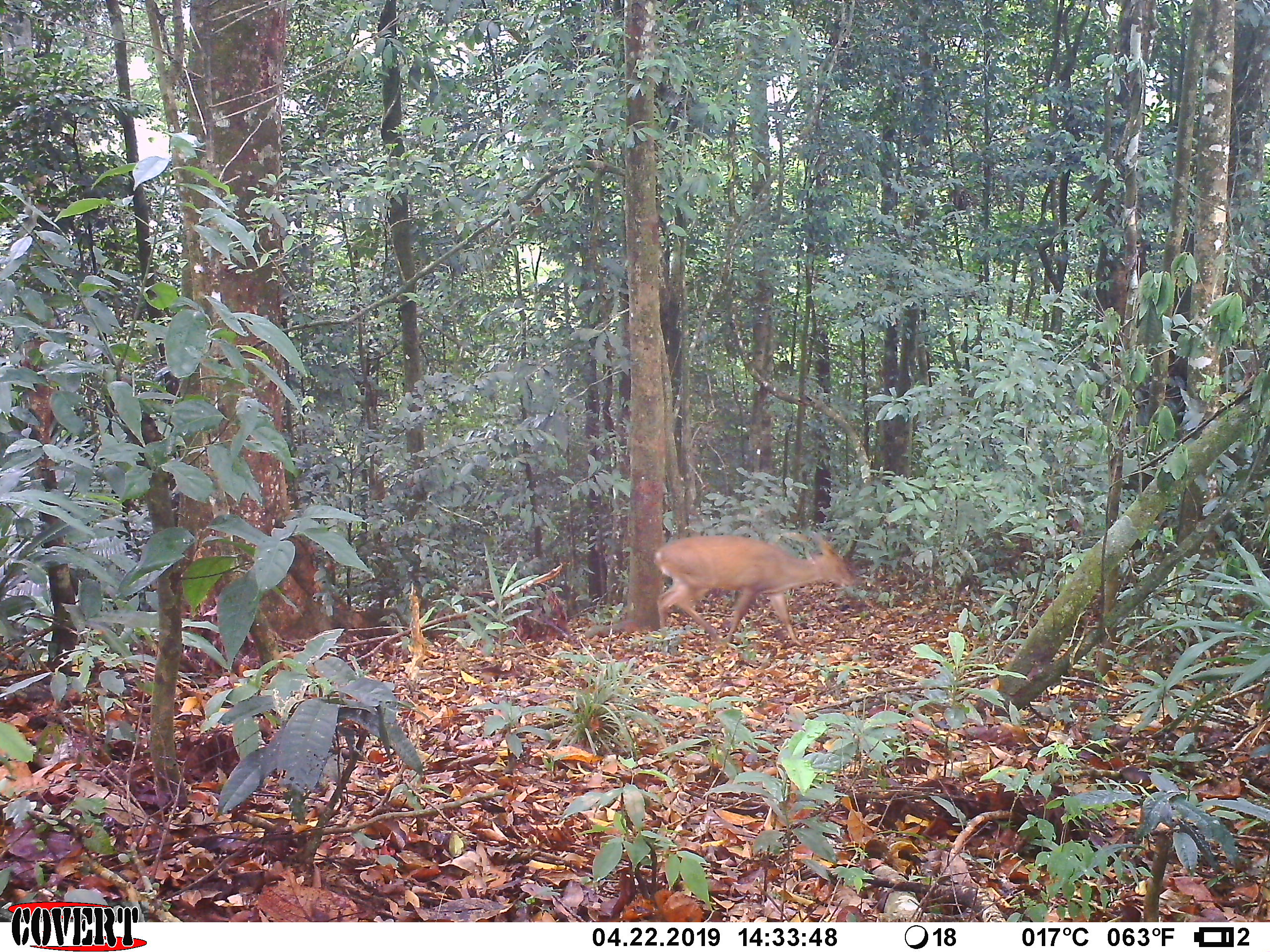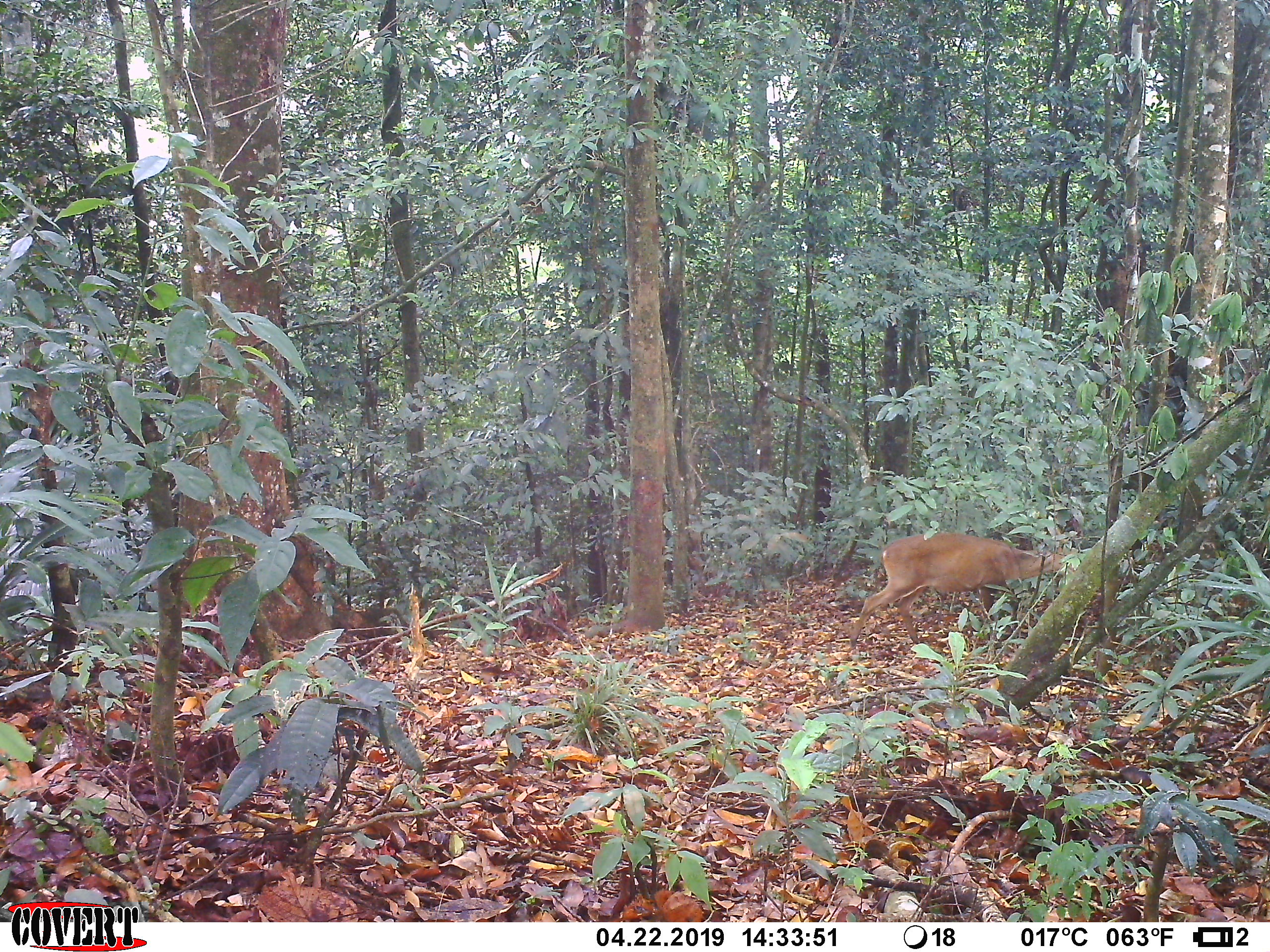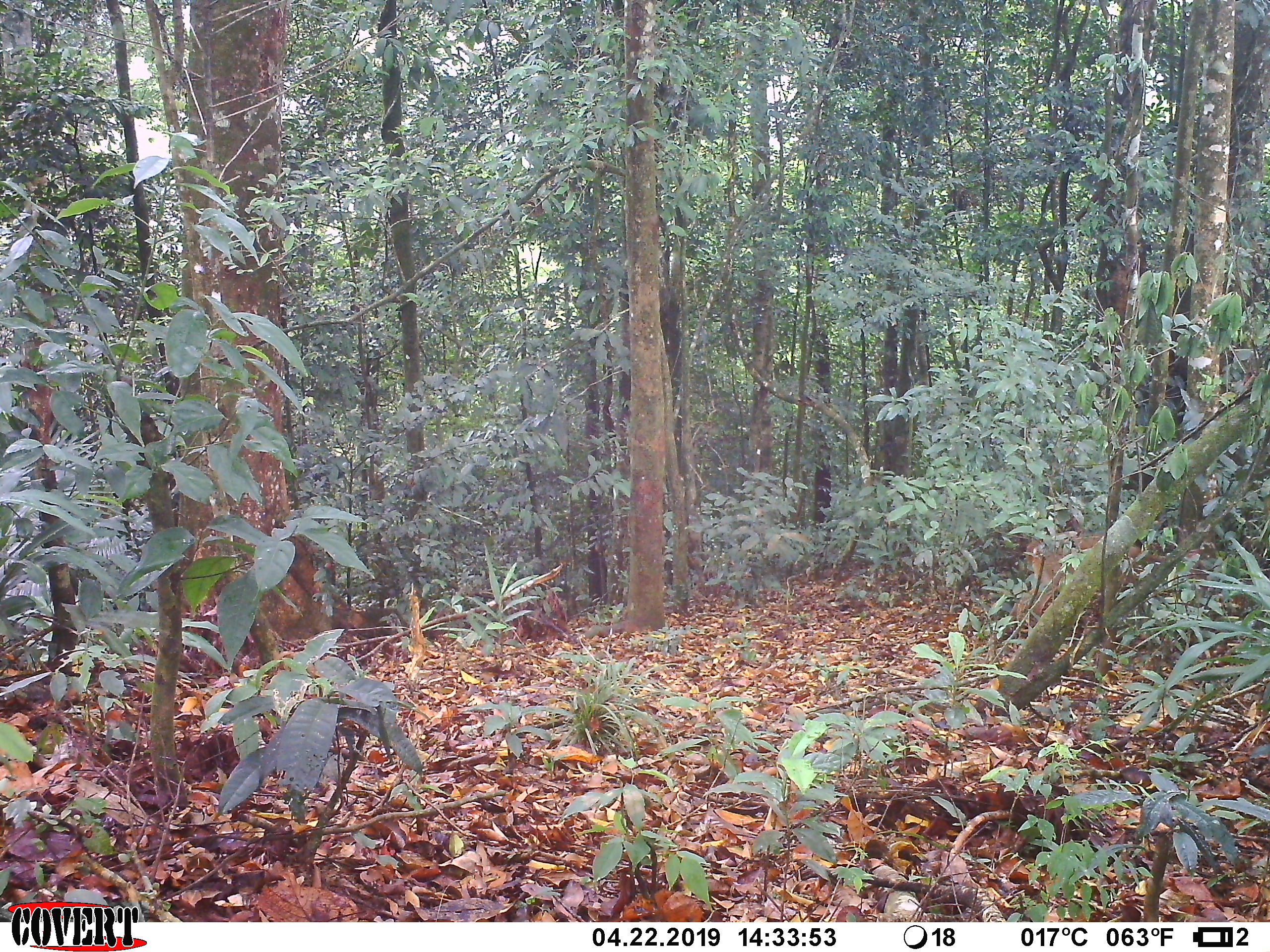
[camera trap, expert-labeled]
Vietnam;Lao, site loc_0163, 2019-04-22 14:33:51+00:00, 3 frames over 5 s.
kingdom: Animalia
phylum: Chordata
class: Mammalia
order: Artiodactyla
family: Cervidae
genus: Muntiacus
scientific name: Muntiacus vuquangensis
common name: large-antlered muntjac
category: large antlered muntjac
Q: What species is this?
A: Large antlered muntjac (large-antlered muntjac) (Muntiacus vuquangensis).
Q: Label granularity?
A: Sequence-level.